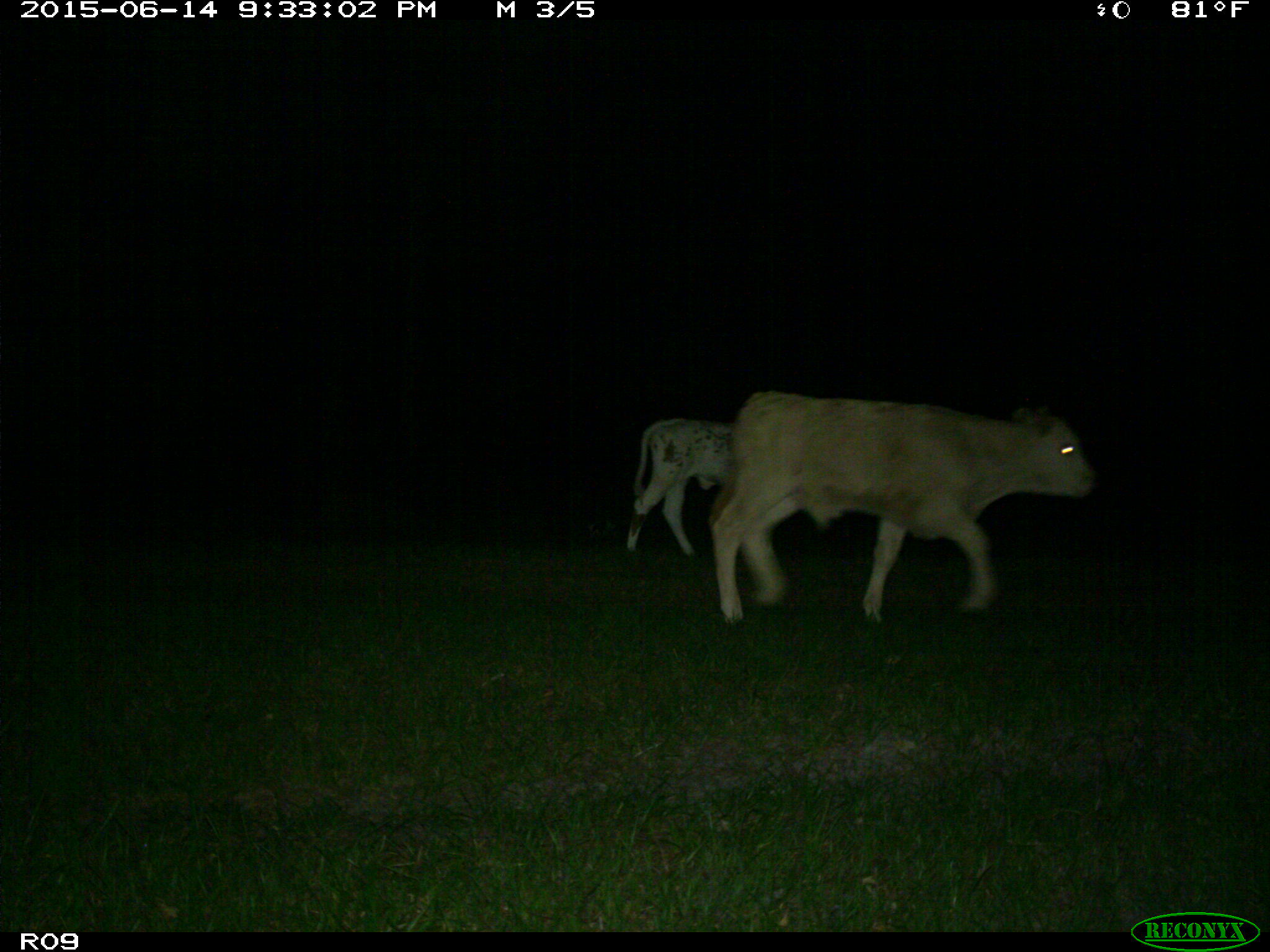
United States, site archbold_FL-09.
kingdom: Animalia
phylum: Chordata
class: Mammalia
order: Artiodactyla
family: Bovidae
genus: Bos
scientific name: Bos taurus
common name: domestic cow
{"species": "Bos taurus (domestic cow)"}